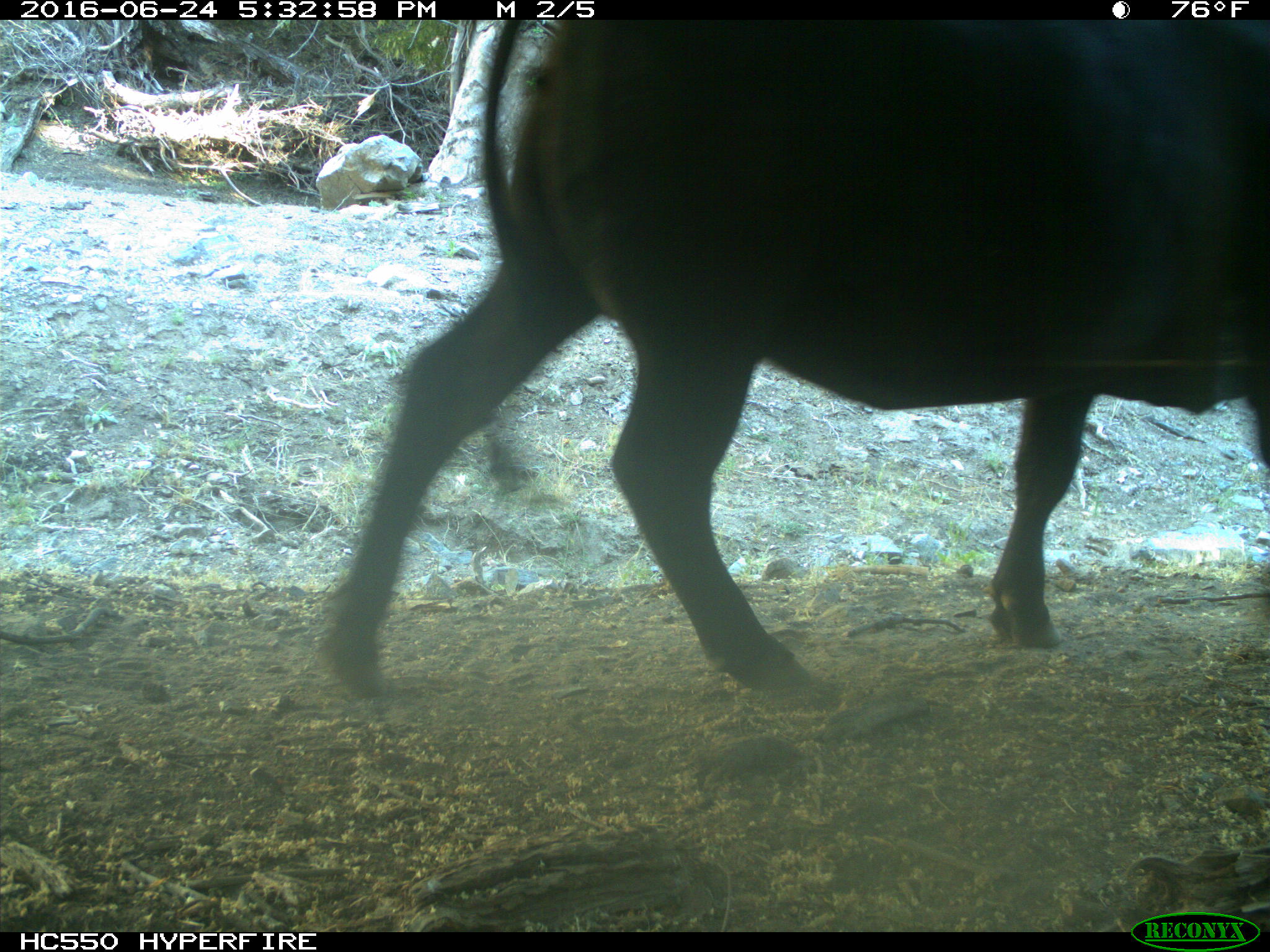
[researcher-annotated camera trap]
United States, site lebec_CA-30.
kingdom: Animalia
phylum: Chordata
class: Mammalia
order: Artiodactyla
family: Bovidae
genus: Bos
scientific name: Bos taurus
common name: domestic cow